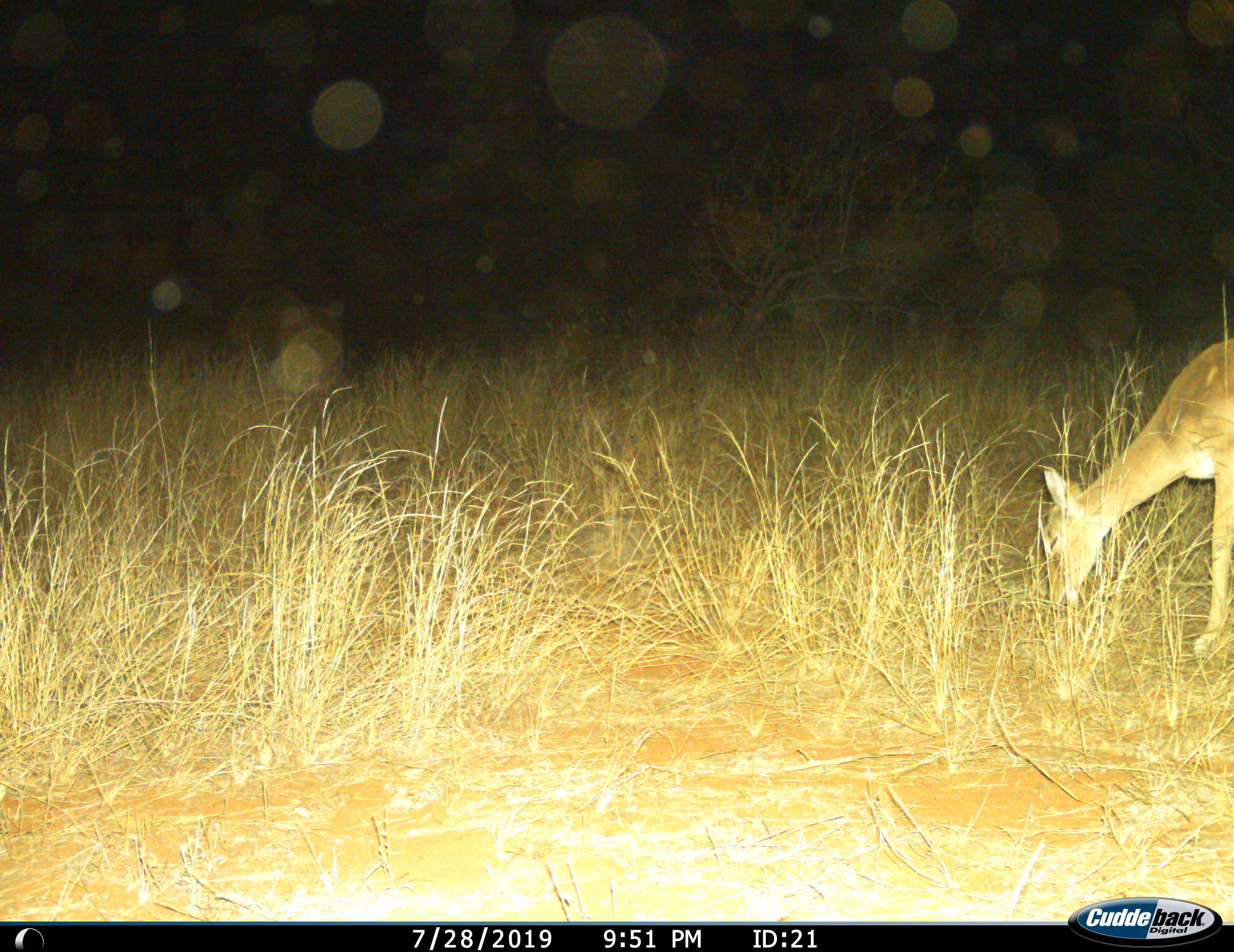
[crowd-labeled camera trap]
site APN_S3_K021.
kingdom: Animalia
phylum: Chordata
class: Mammalia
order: Artiodactyla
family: Bovidae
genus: Aepyceros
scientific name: Aepyceros melampus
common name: impala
Impala (Aepyceros melampus), count 1. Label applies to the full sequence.